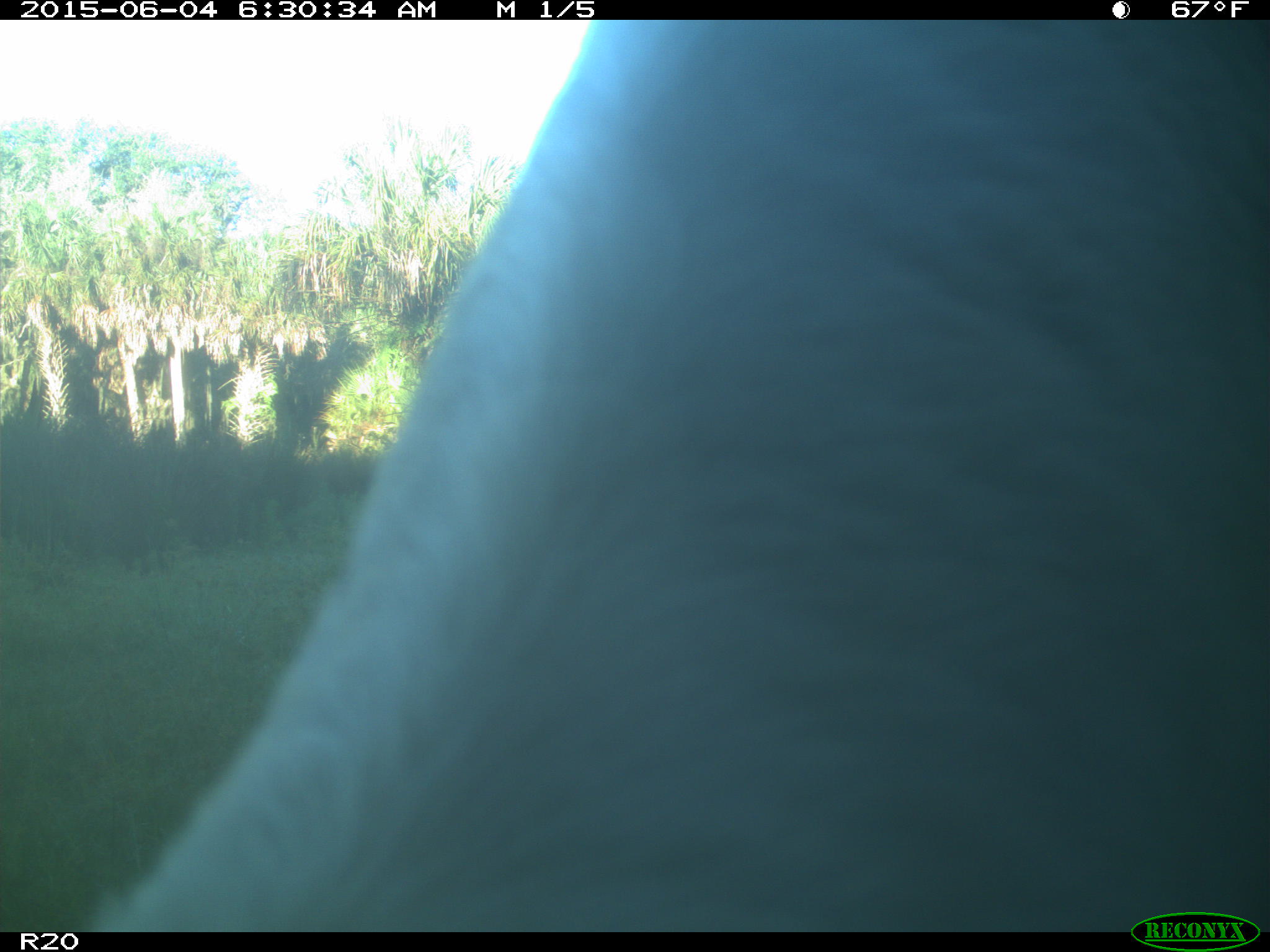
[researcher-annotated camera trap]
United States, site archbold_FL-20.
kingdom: Animalia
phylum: Chordata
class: Mammalia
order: Artiodactyla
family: Bovidae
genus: Bos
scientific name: Bos taurus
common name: domestic cow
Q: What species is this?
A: Bos taurus (domestic cow).